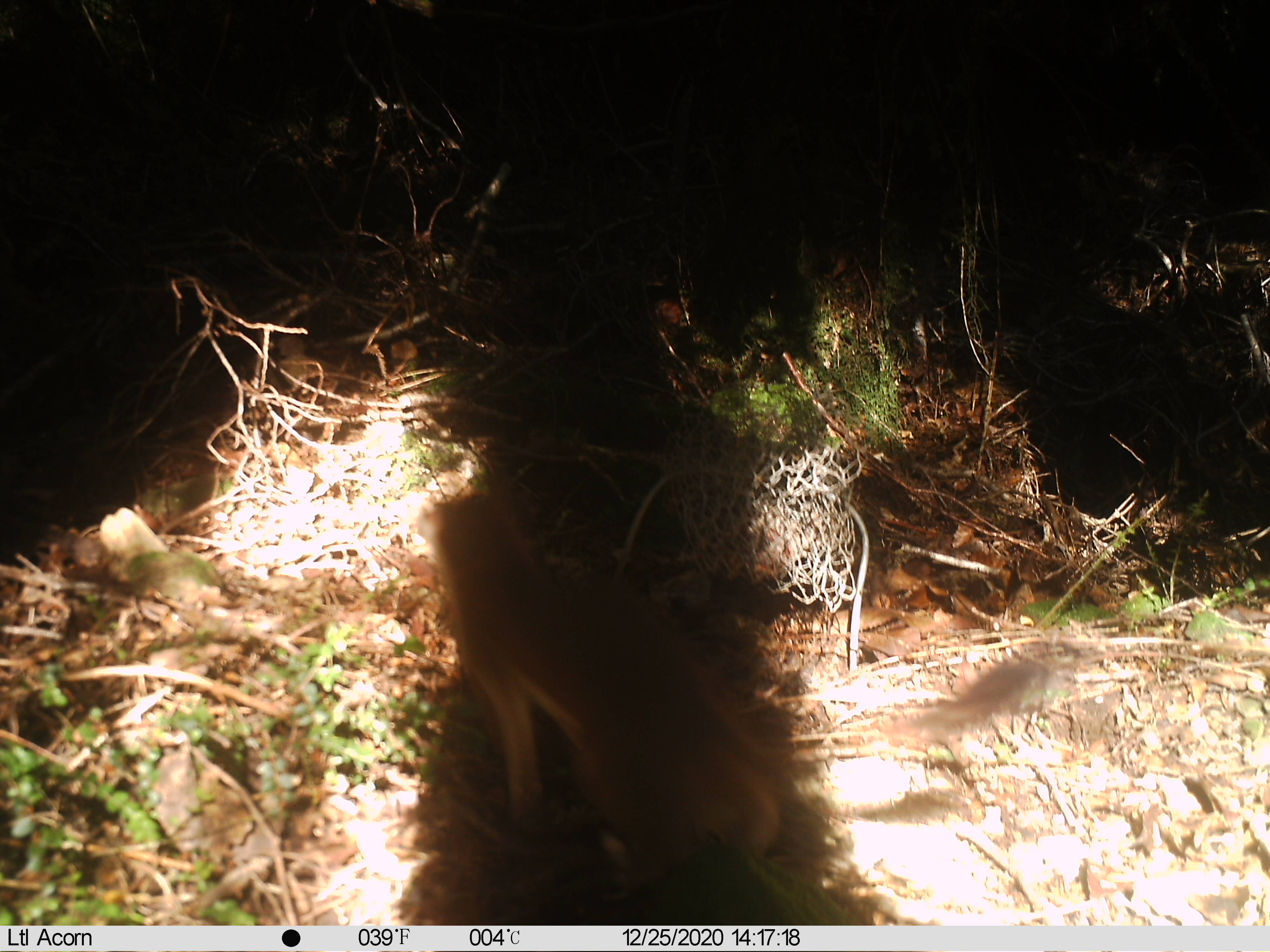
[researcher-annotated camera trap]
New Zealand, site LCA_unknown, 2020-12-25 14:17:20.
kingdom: Animalia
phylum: Chordata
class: Mammalia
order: Carnivora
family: Mustelidae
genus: Mustela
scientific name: Mustela erminea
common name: stoat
Stoat (Mustela erminea).